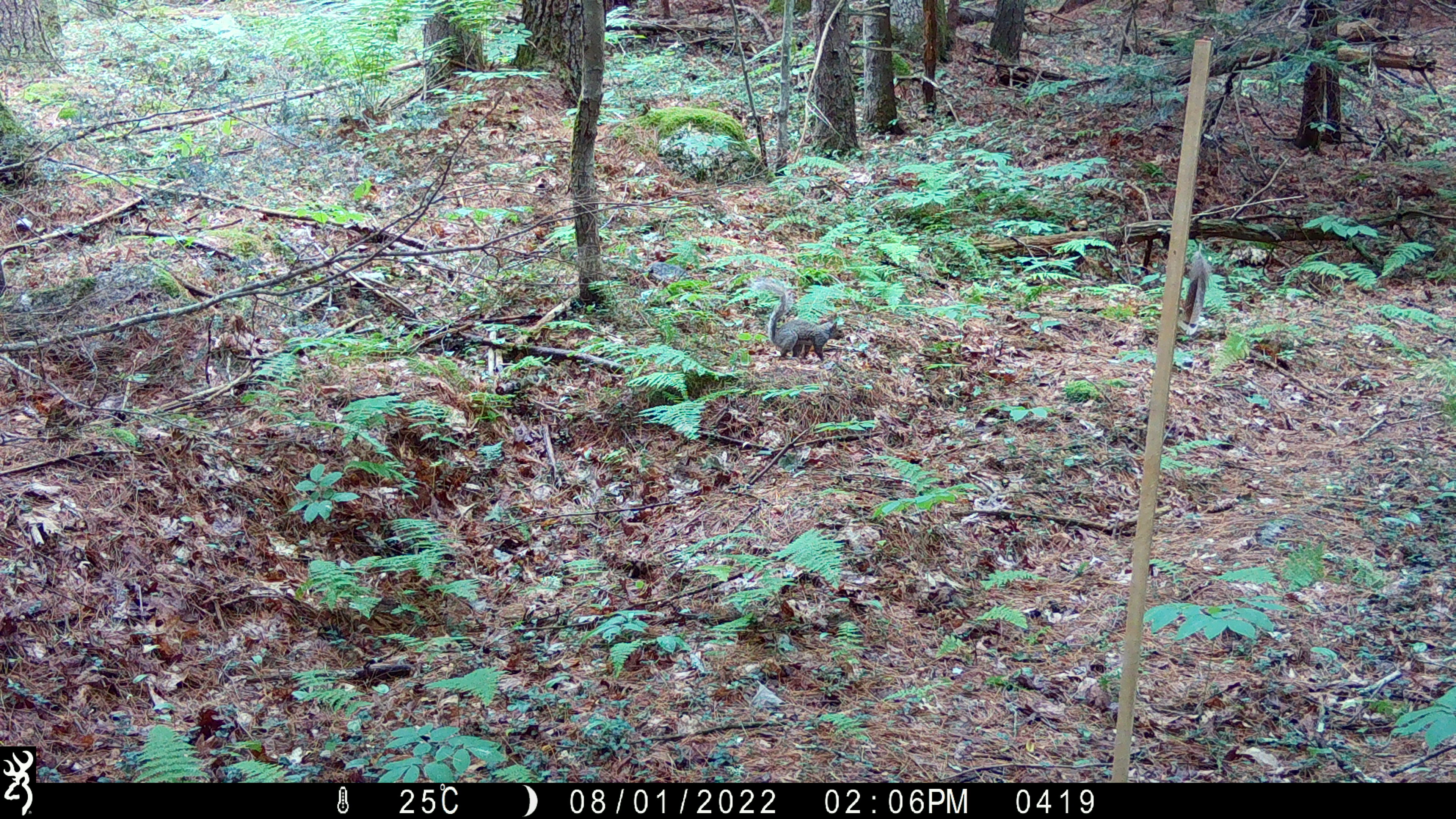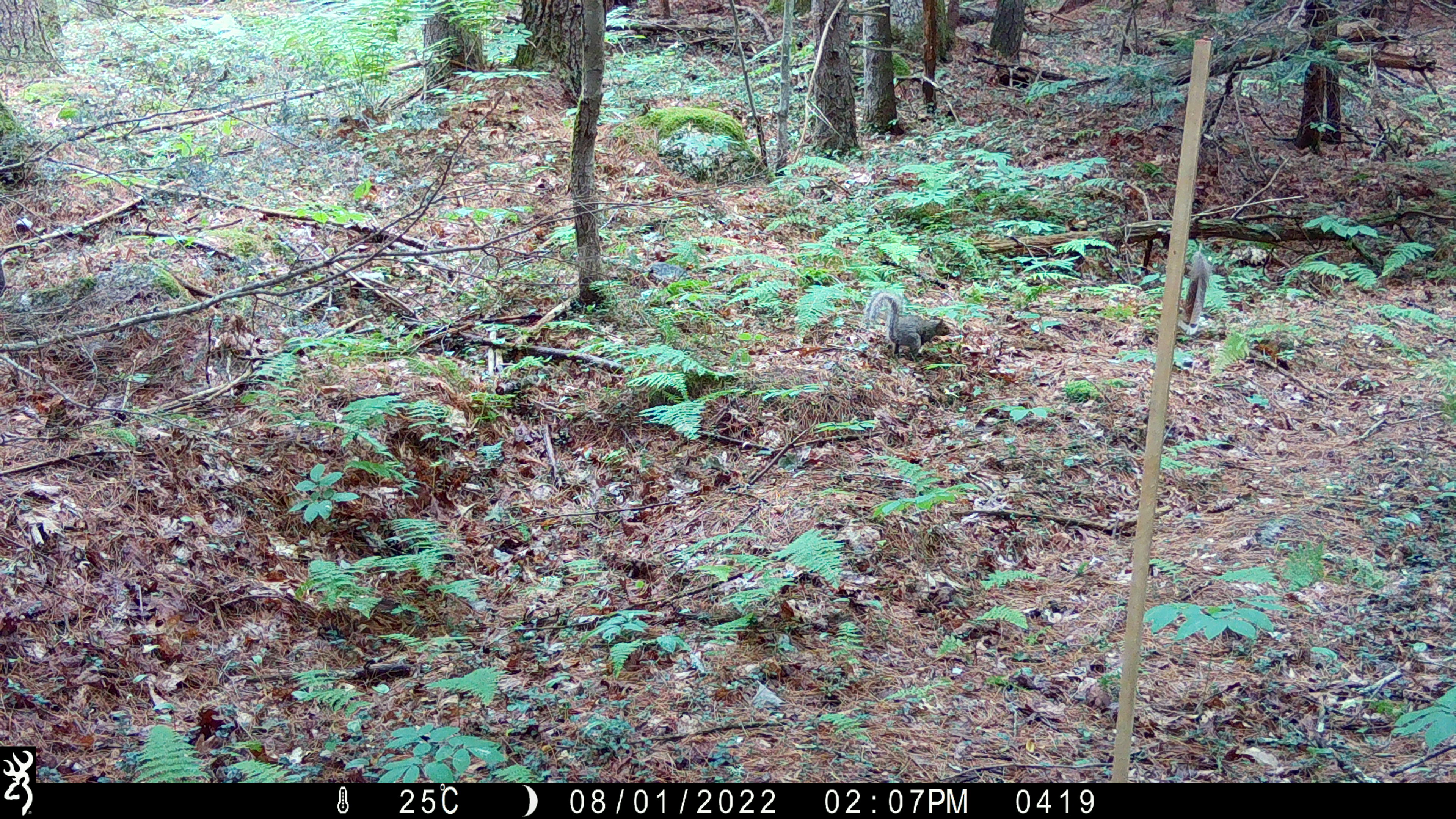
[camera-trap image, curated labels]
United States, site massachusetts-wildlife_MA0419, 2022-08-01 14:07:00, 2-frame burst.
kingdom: Animalia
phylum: Chordata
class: Mammalia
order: Rodentia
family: Sciuridae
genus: Sciurus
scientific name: Sciurus carolinensis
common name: gray squirrel